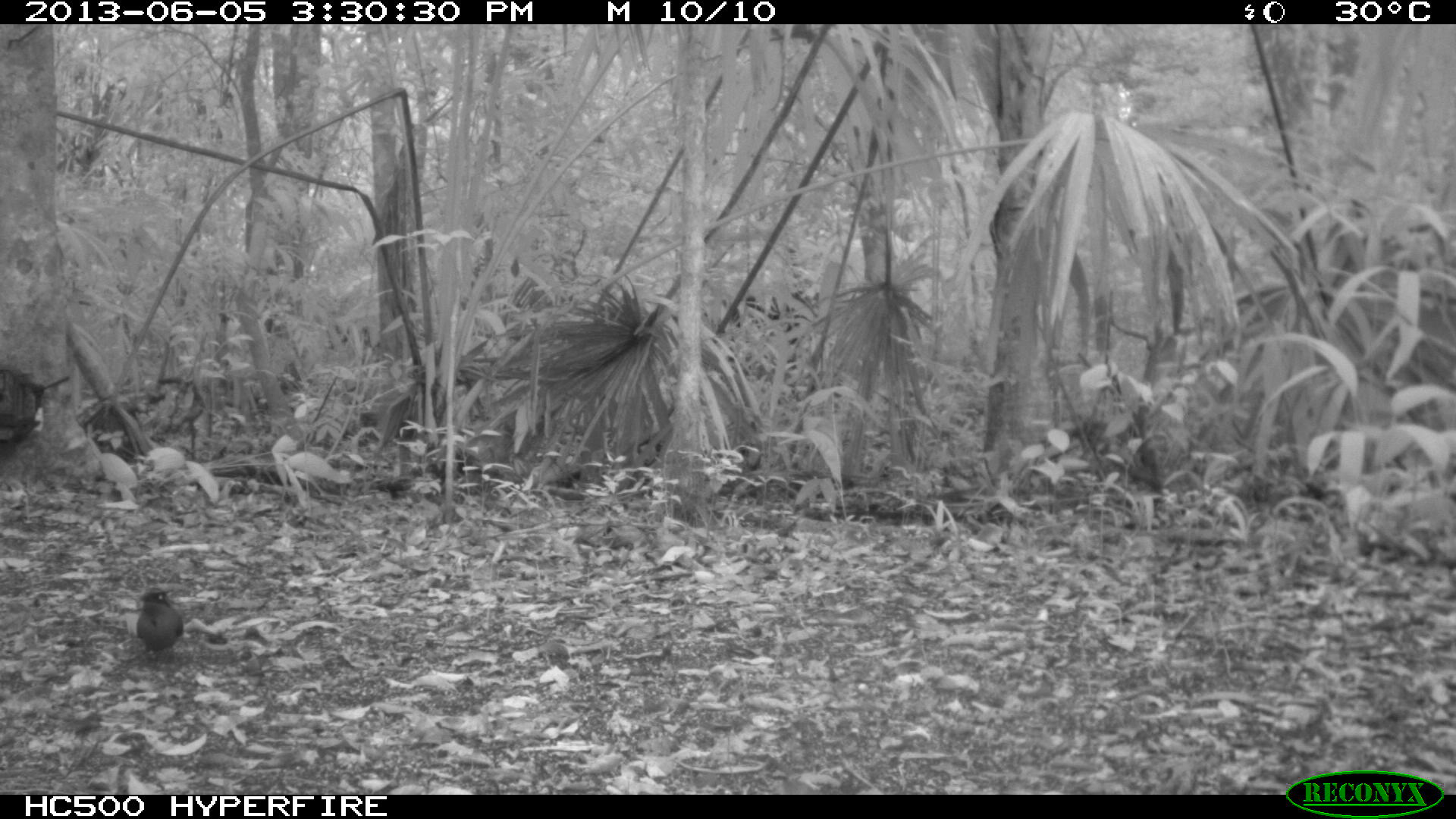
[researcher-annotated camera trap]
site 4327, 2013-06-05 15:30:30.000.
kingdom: Animalia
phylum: Chordata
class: Aves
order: Coraciiformes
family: Momotidae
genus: Momotus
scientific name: Momotus momota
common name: amazonian motmot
Momotus momota (amazonian motmot), count 1.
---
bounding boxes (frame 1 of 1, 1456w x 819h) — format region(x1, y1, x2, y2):
momotus momota: region(136, 587, 183, 668)